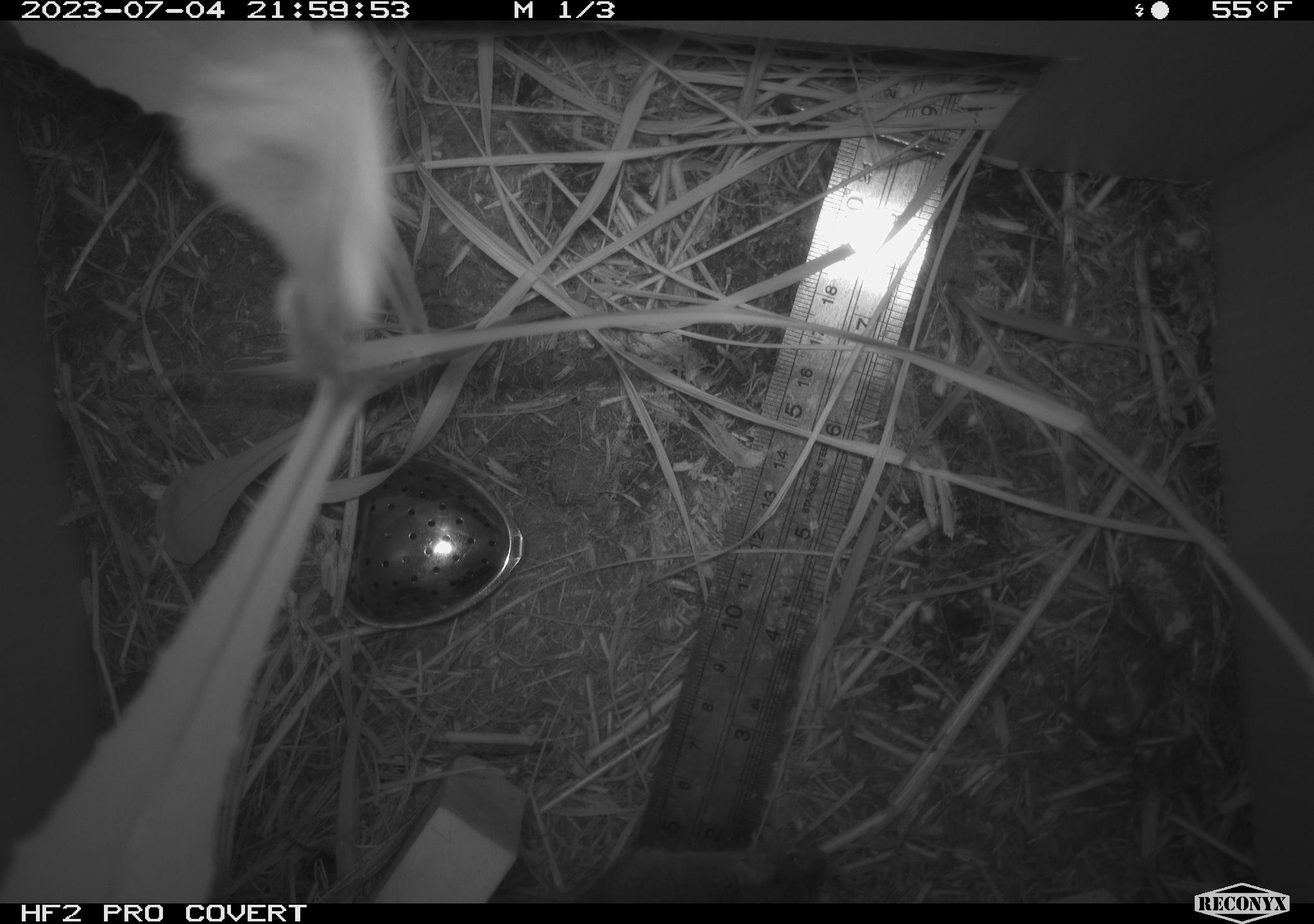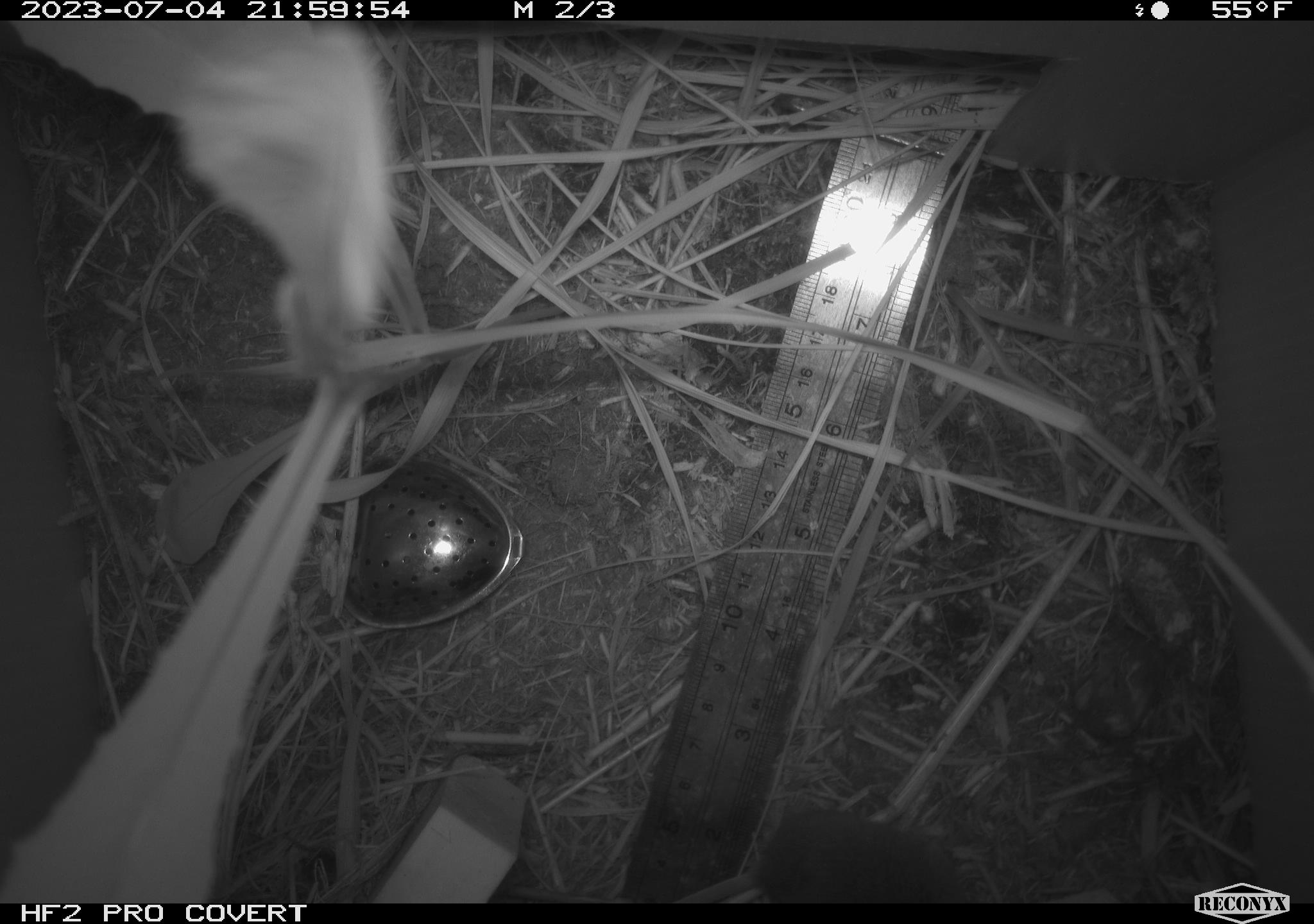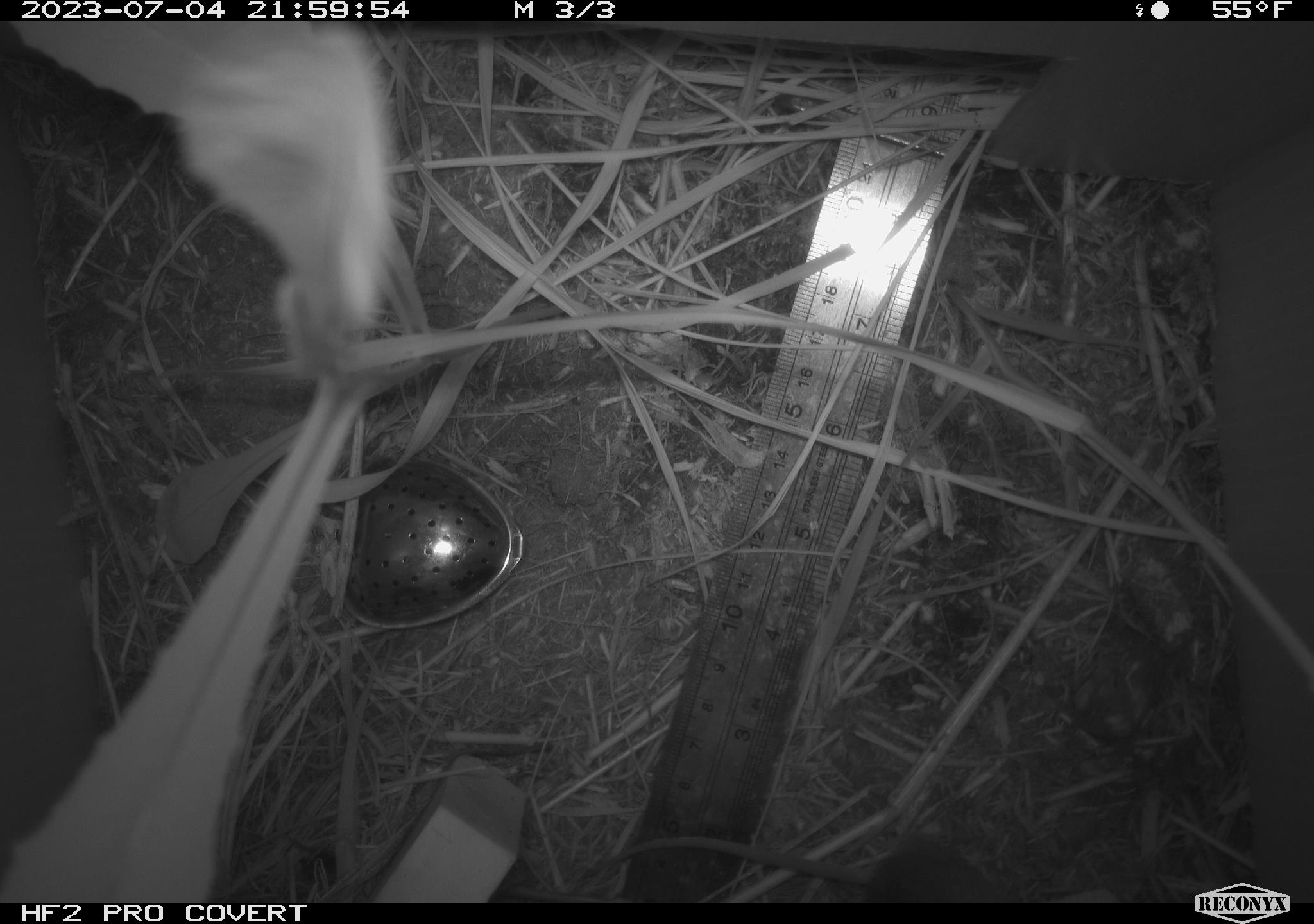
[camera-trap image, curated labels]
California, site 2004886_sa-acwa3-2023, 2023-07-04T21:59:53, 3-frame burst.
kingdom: Animalia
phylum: Chordata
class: Mammalia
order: Rodentia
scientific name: Rodentia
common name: mouse species